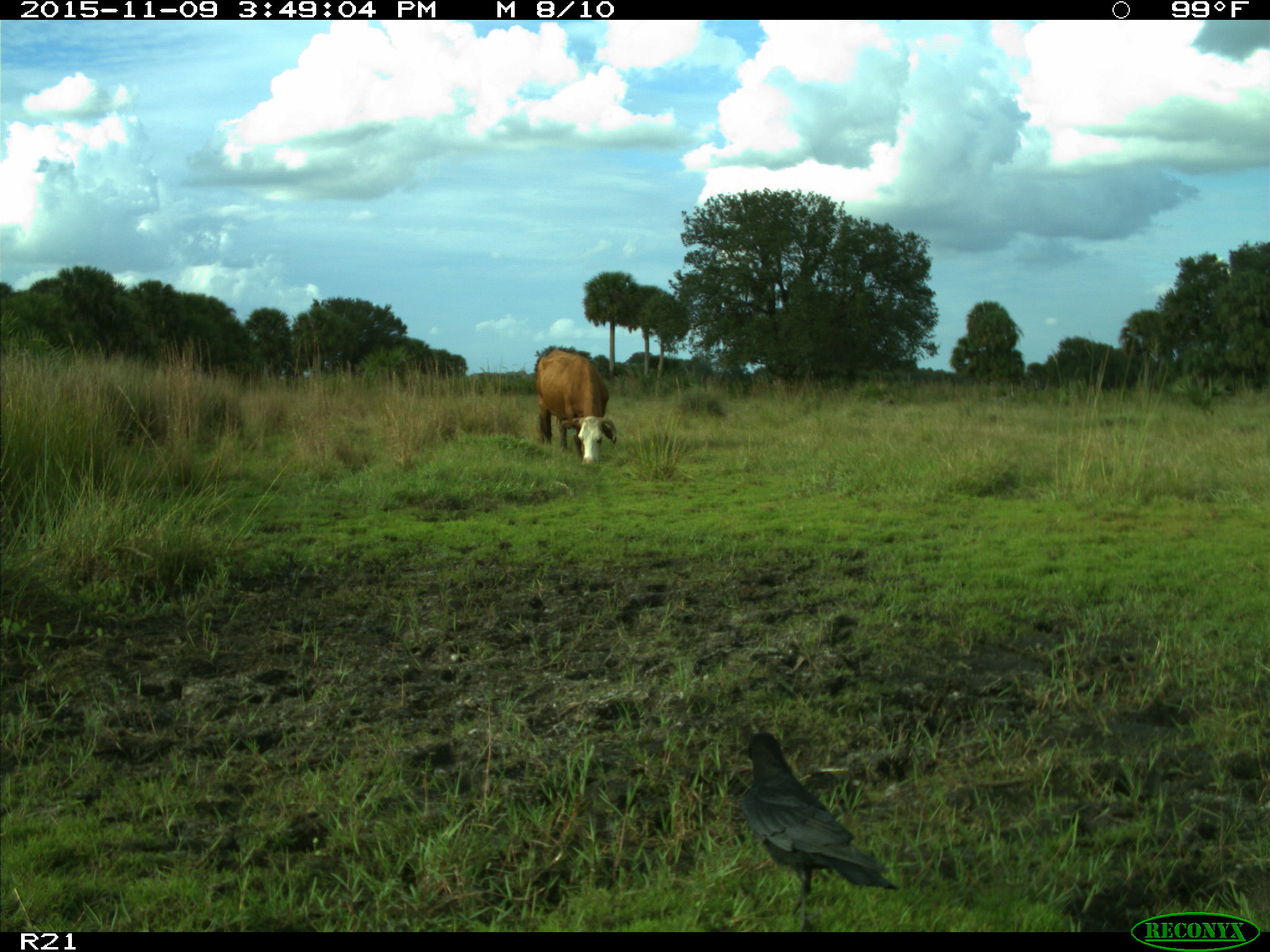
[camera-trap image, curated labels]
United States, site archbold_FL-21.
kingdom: Animalia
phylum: Chordata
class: Mammalia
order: Artiodactyla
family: Bovidae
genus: Bos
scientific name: Bos taurus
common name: domestic cow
Bos taurus (domestic cow).